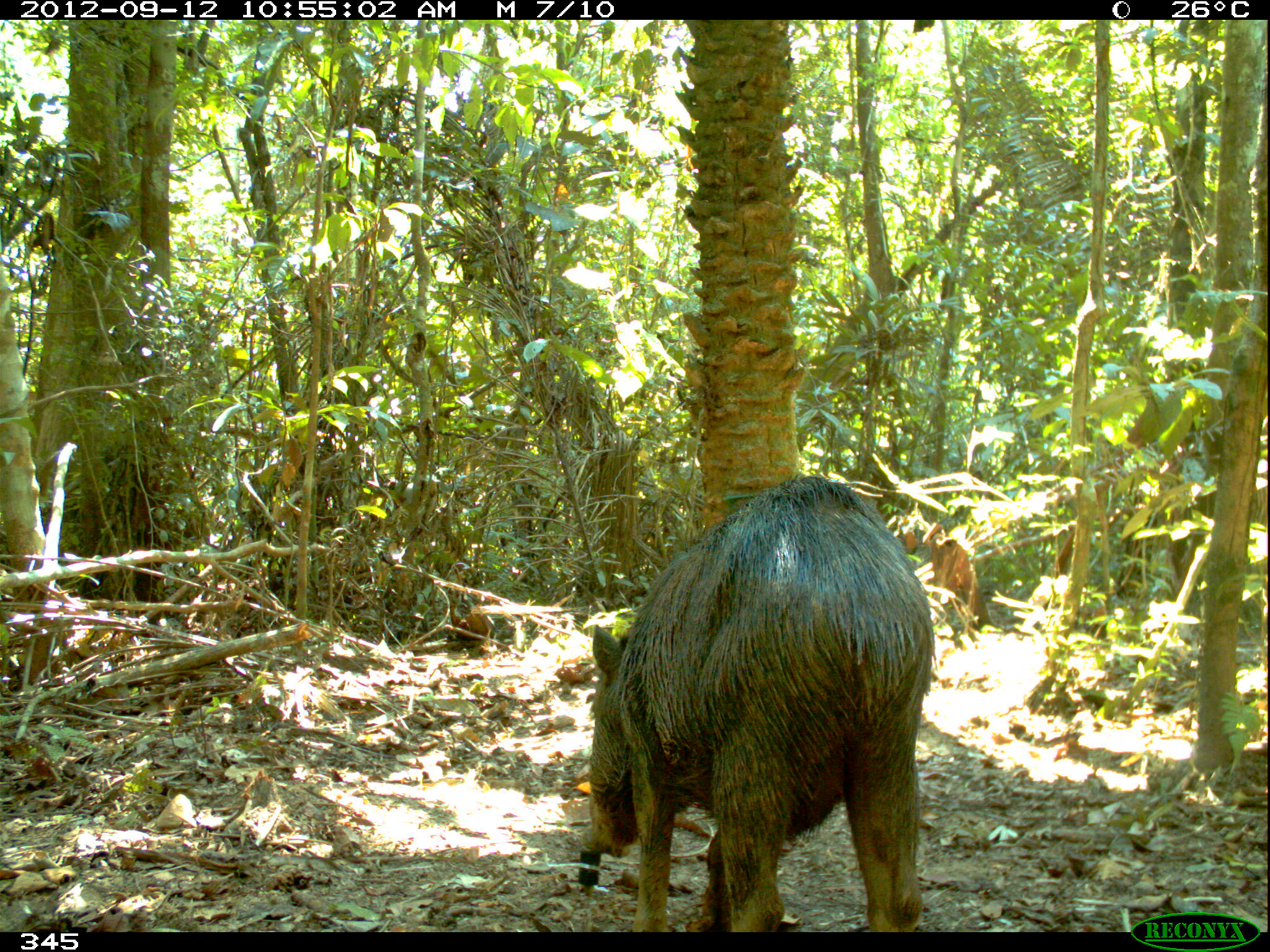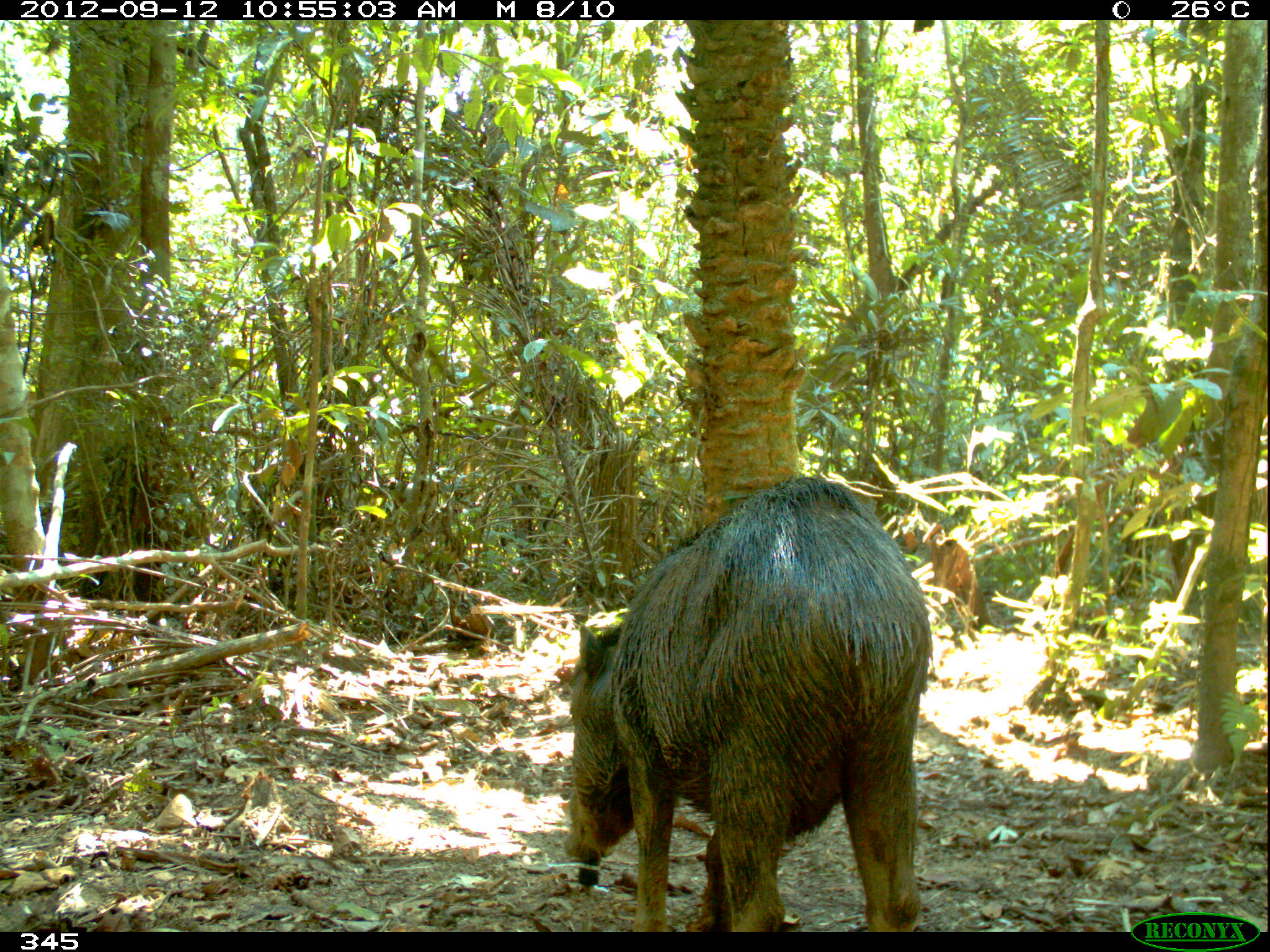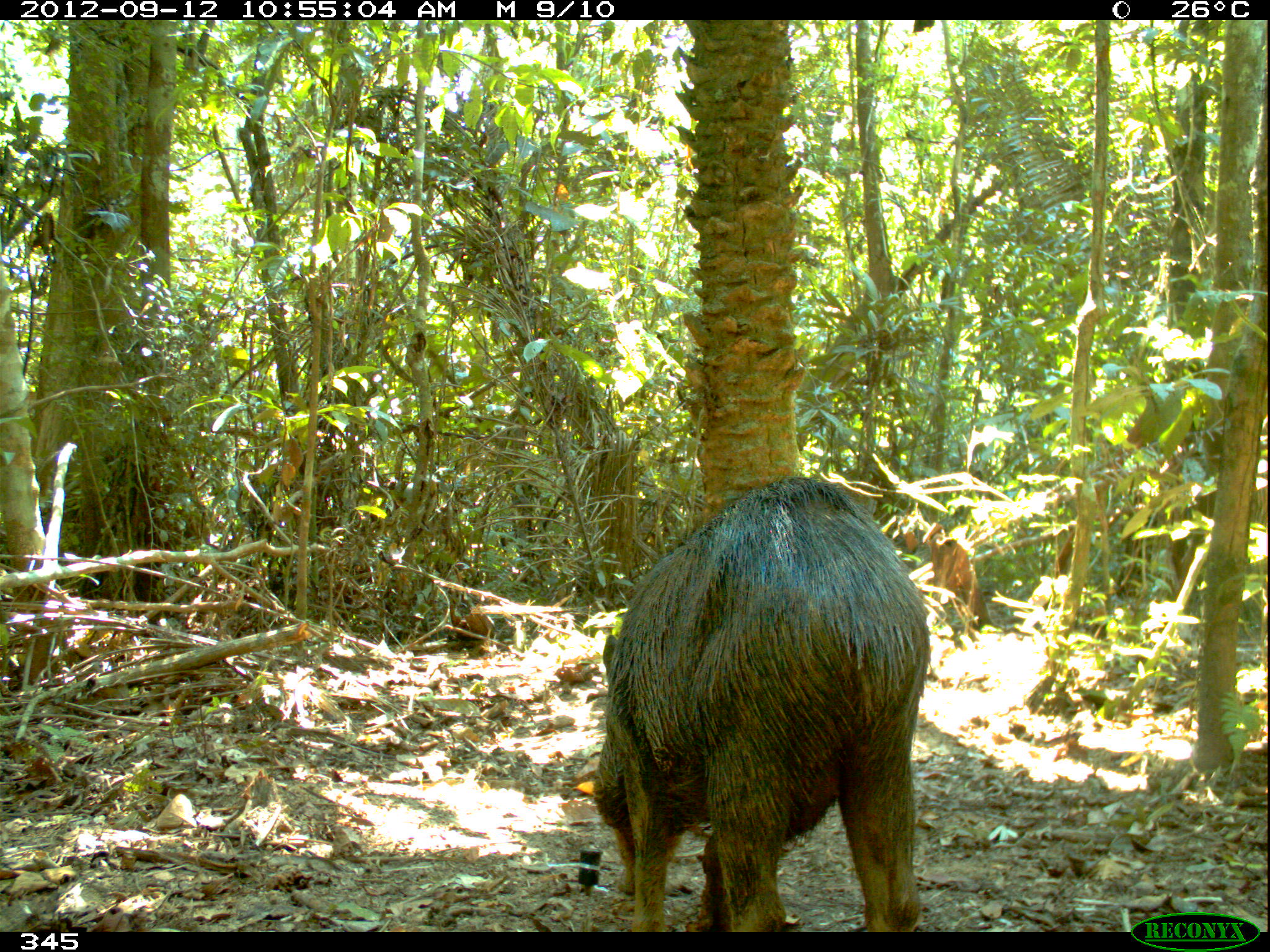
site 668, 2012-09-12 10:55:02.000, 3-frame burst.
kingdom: Animalia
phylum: Chordata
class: Mammalia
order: Artiodactyla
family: Tayassuidae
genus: Tayassu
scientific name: Tayassu pecari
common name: white-lipped peccary